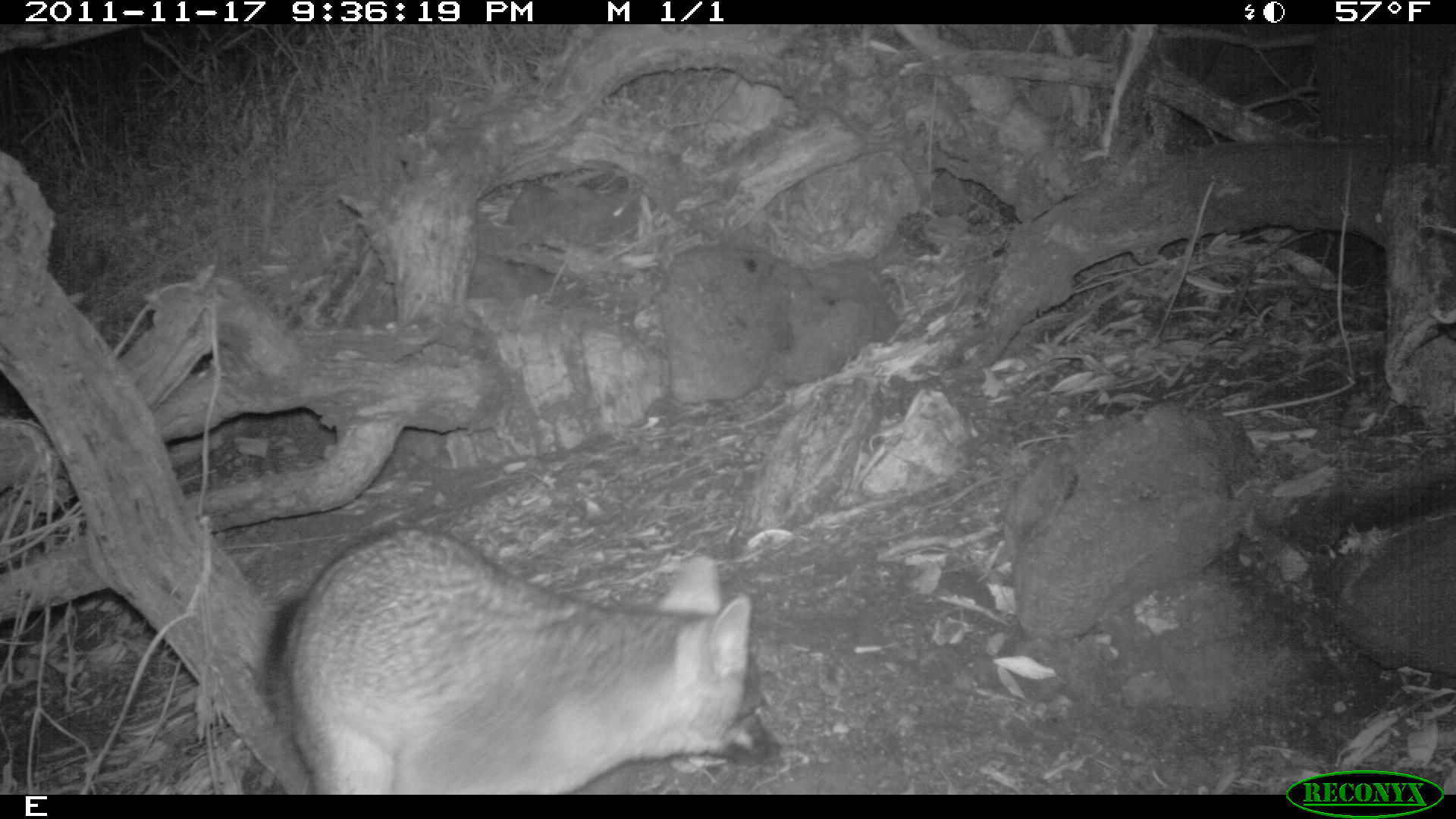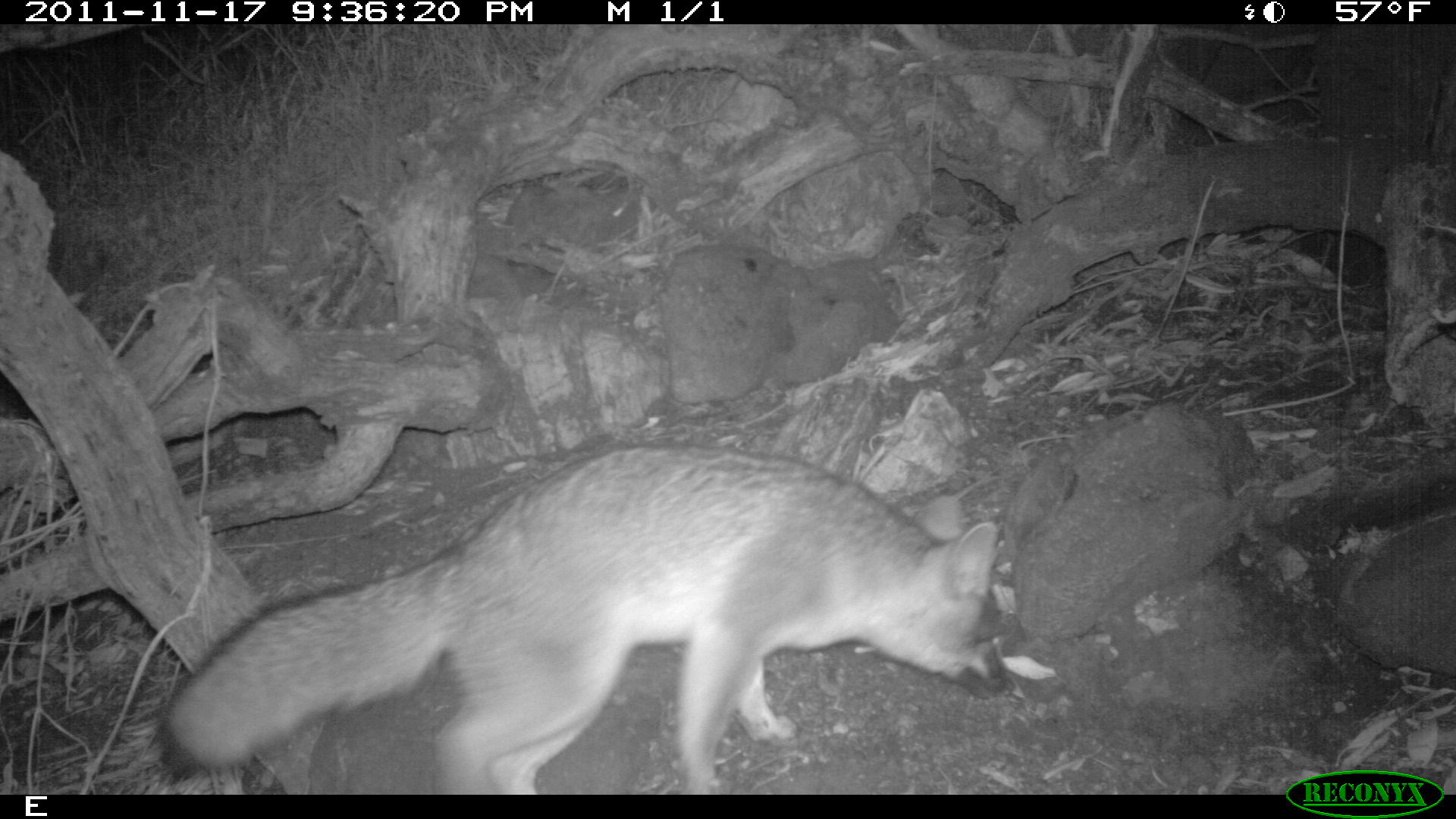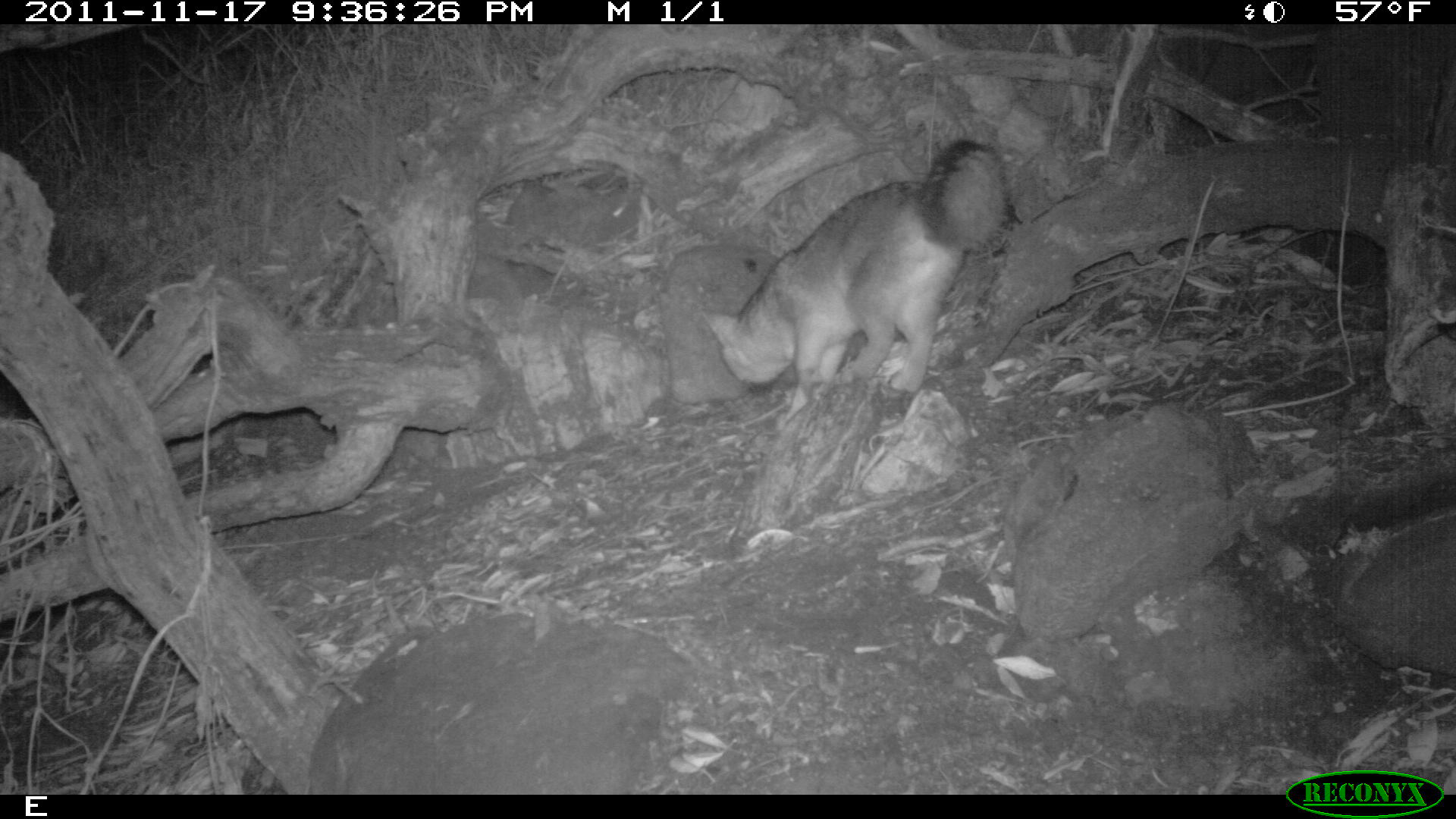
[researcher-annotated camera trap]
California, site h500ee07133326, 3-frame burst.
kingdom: Animalia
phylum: Chordata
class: Mammalia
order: Carnivora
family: Canidae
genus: Urocyon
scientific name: Urocyon littoralis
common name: island fox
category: fox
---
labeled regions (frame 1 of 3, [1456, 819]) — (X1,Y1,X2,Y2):
fox: (281,526,788,792)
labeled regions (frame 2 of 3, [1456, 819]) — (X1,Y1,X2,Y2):
fox: (155,440,1015,794)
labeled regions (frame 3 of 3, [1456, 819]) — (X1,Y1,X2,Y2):
fox: (702,140,1010,430)